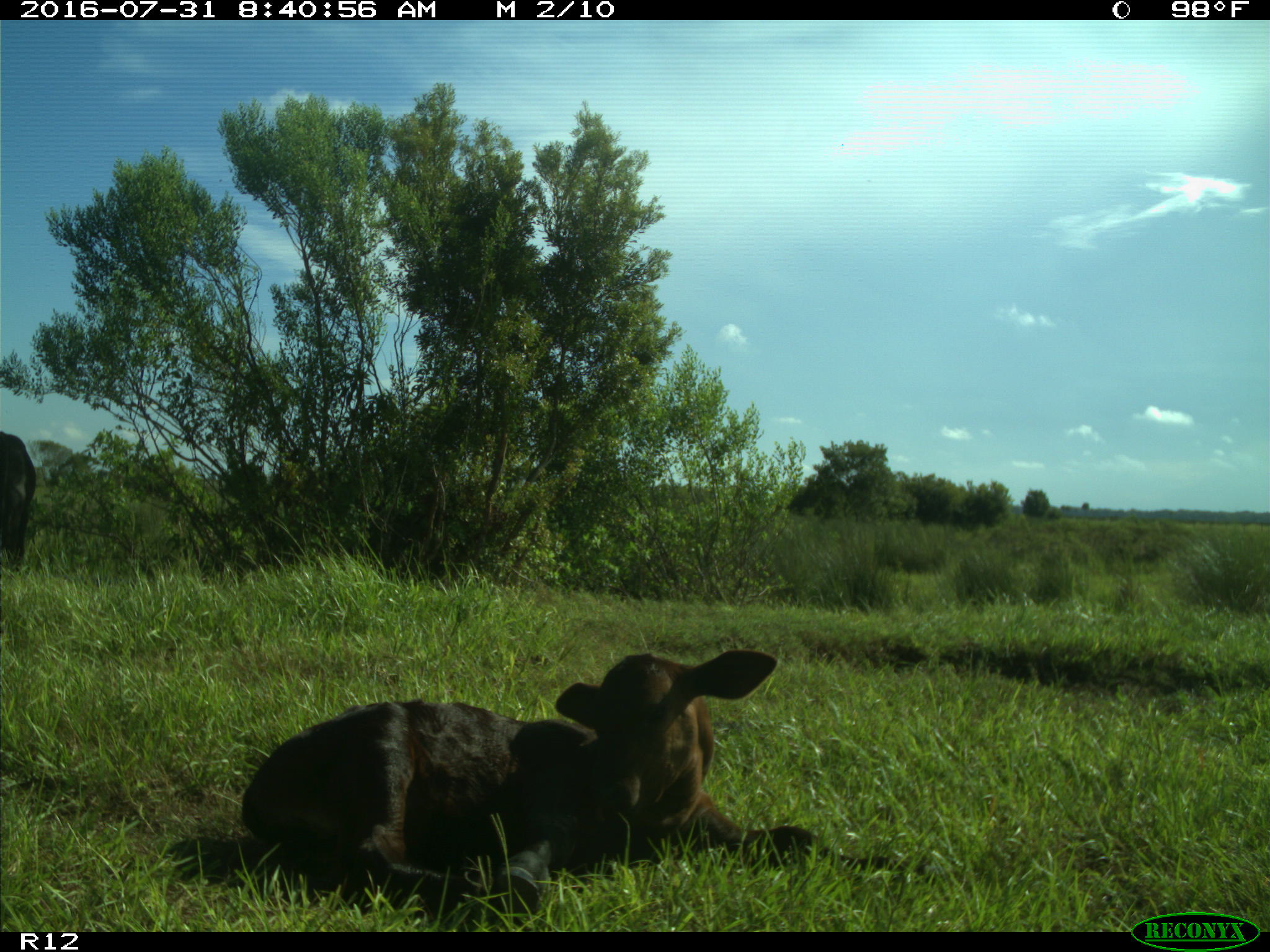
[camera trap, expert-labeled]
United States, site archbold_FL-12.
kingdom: Animalia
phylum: Chordata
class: Mammalia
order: Artiodactyla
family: Bovidae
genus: Bos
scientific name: Bos taurus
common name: domestic cow